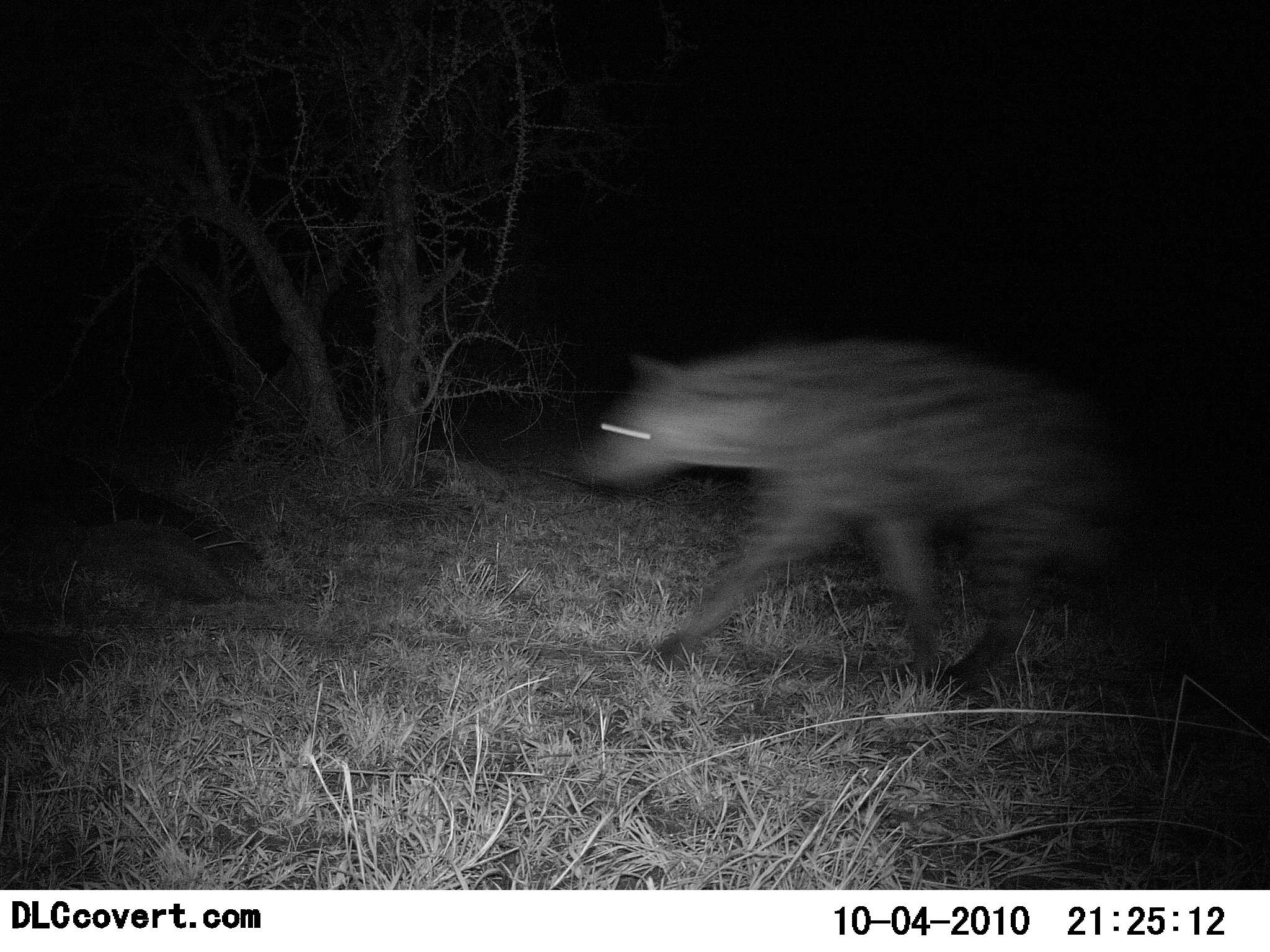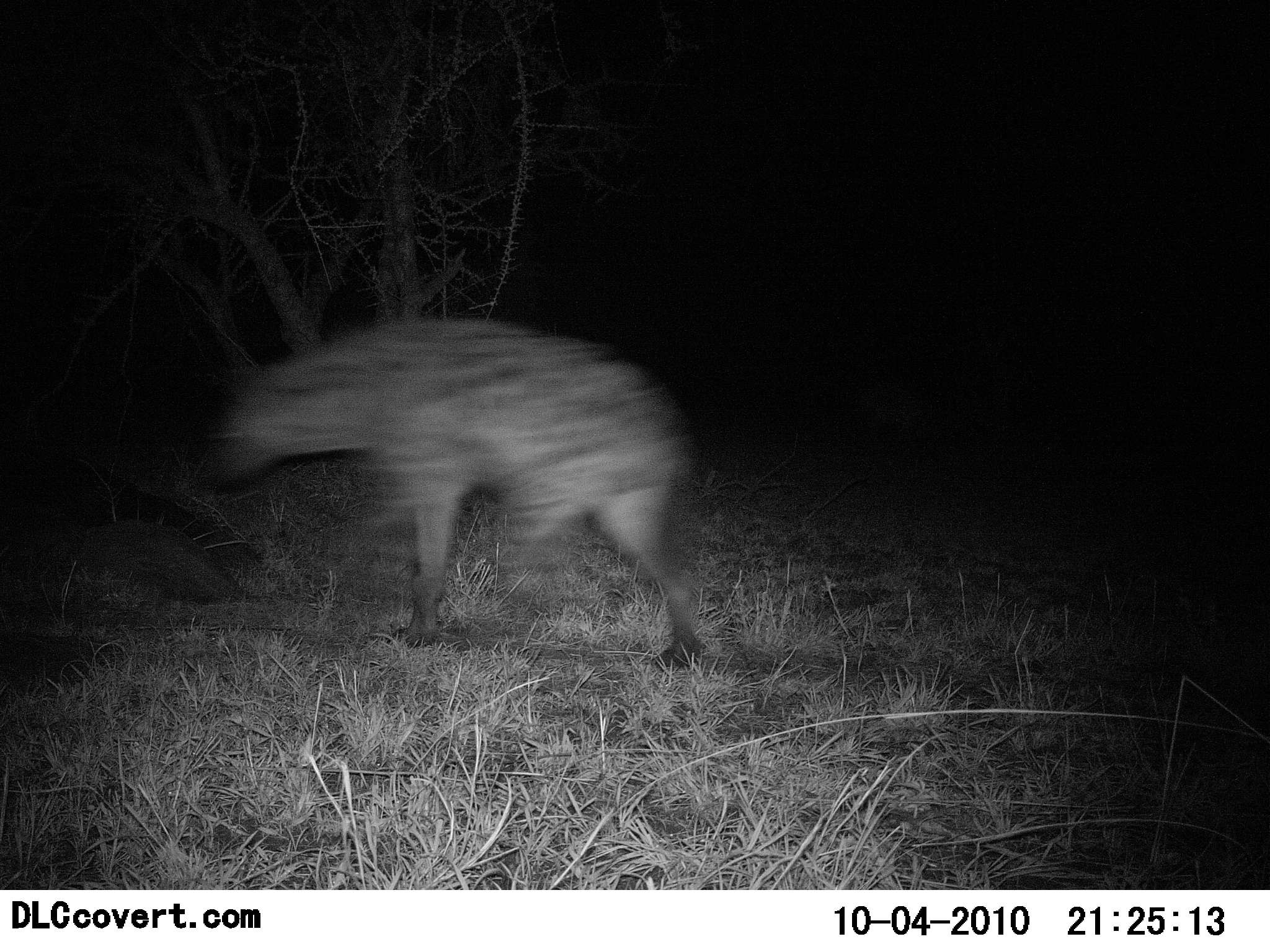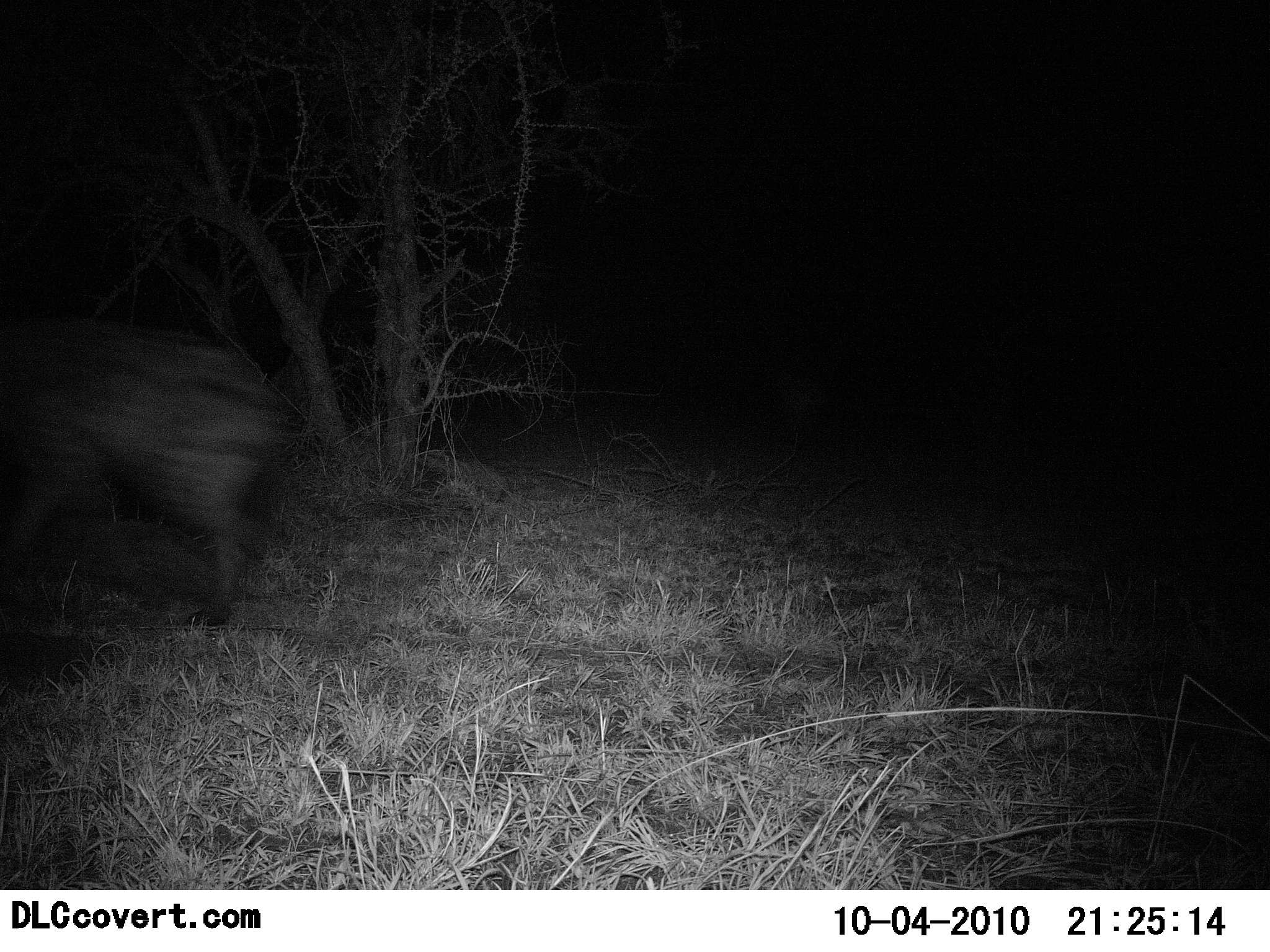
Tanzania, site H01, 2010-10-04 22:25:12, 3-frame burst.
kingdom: Animalia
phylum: Chordata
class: Mammalia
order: Carnivora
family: Hyaenidae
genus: Crocuta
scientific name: Crocuta crocuta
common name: spotted hyena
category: hyenaspotted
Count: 1.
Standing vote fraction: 0%.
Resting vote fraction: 0%.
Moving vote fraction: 100%.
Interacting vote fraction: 0%.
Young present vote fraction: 0%.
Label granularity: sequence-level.